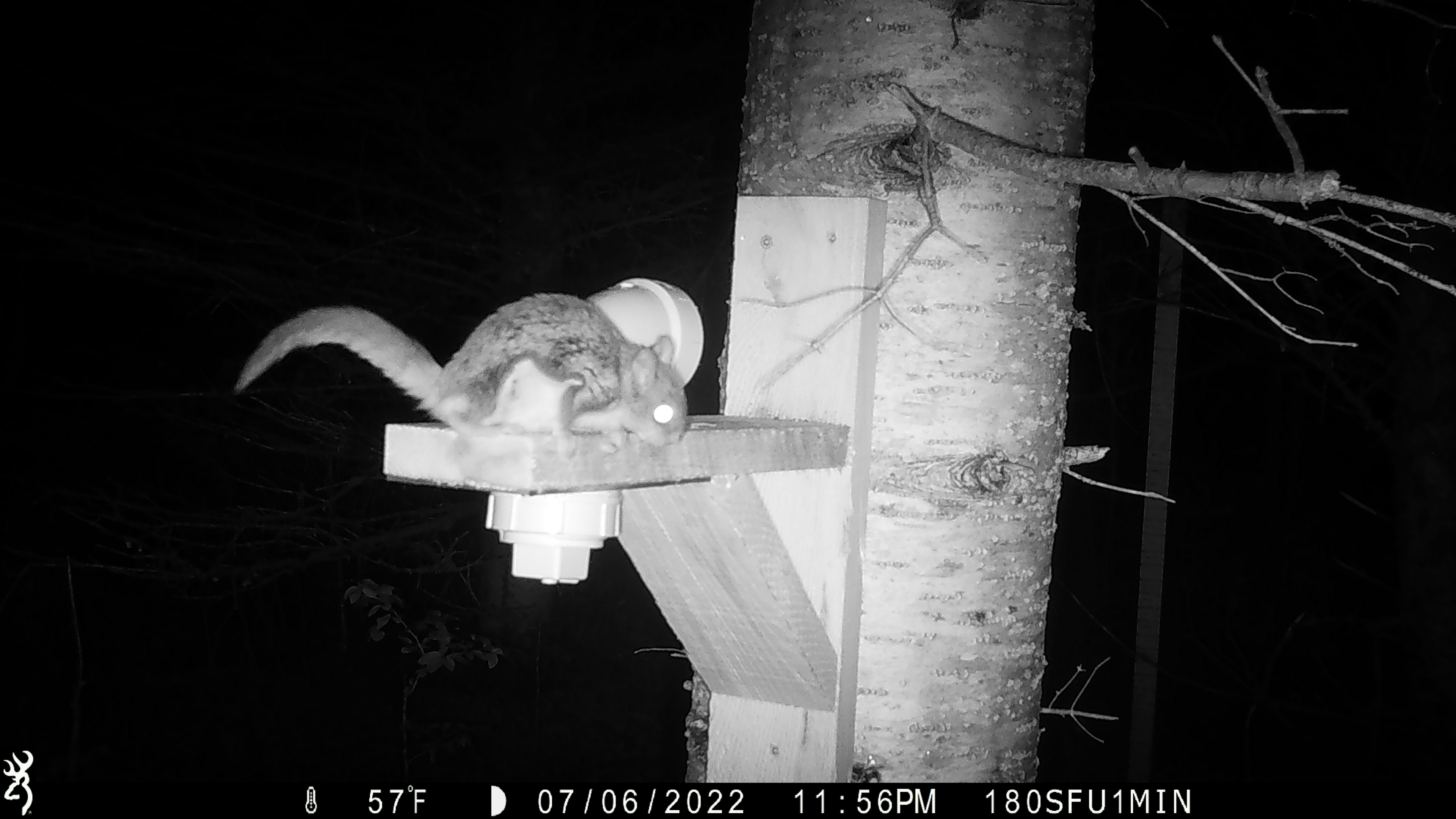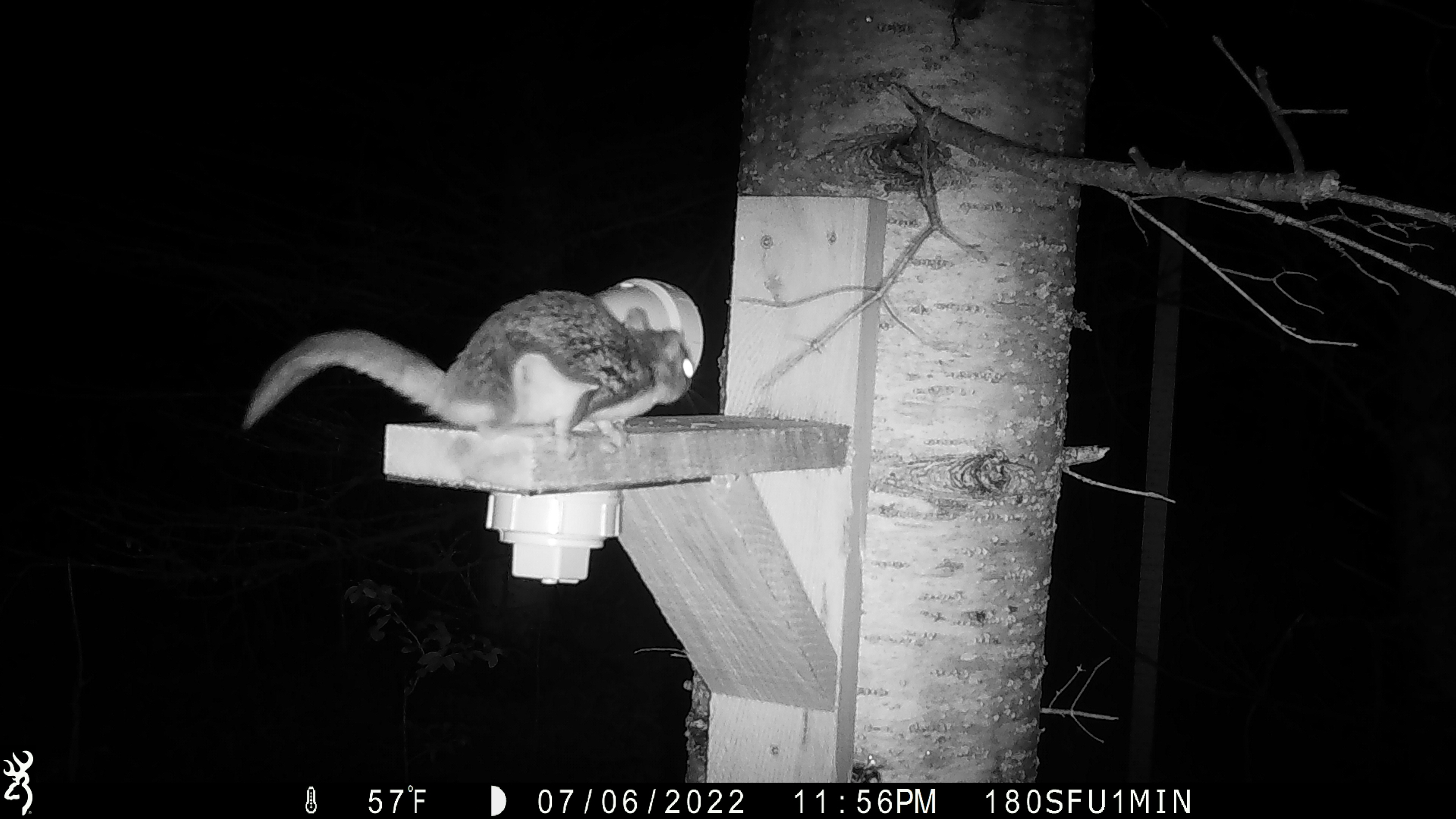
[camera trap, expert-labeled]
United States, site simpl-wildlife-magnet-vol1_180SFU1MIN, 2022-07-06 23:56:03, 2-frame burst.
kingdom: Animalia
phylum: Chordata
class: Mammalia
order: Rodentia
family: Sciuridae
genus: Glaucomys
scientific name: Glaucomys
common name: flying squirrel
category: flying squirrel sp.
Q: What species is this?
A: Flying squirrel sp. (flying squirrel) (Glaucomys).